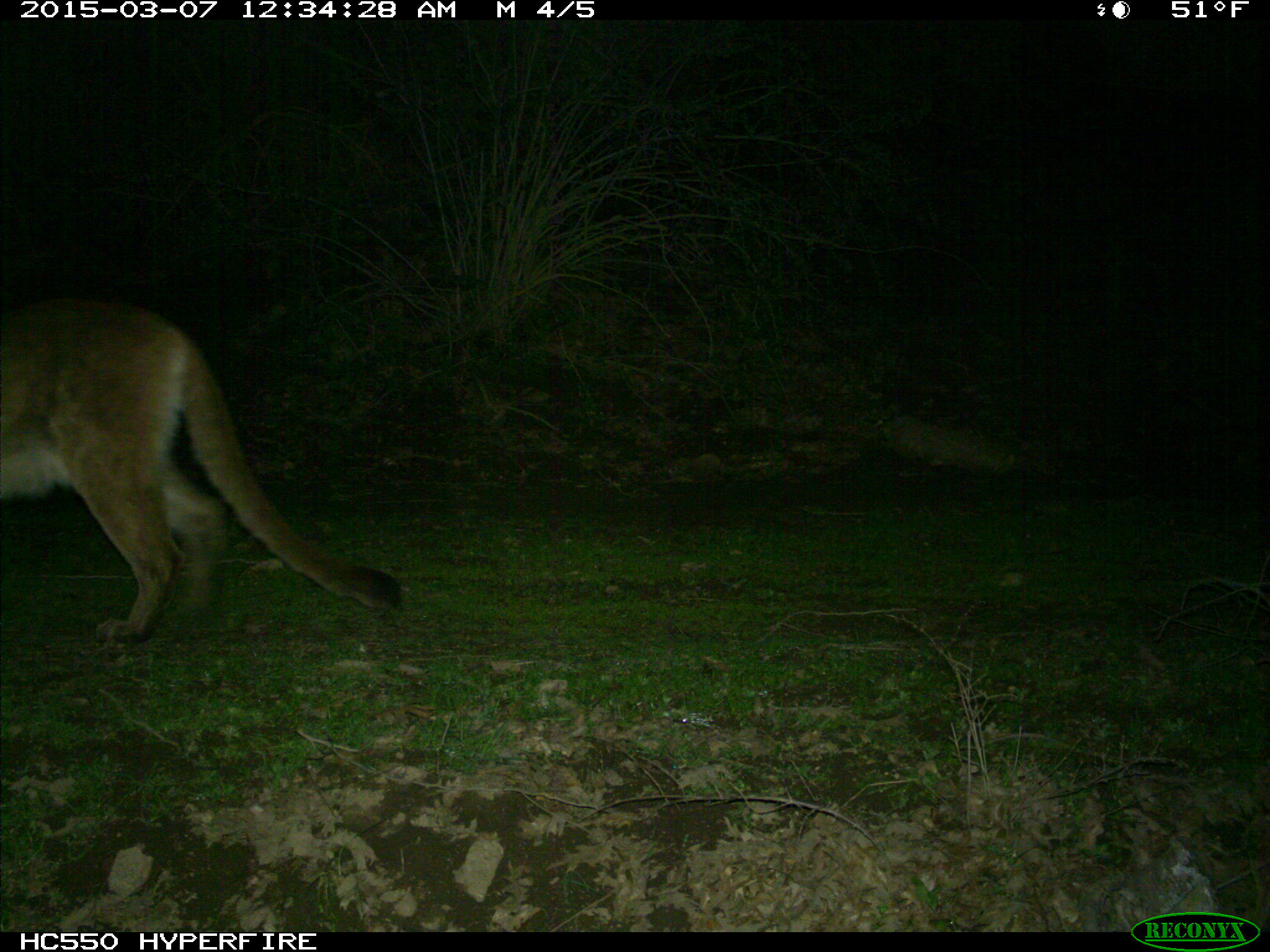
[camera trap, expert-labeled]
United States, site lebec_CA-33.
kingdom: Animalia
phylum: Chordata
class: Mammalia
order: Carnivora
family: Felidae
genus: Puma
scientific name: Puma concolor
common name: mountain lion